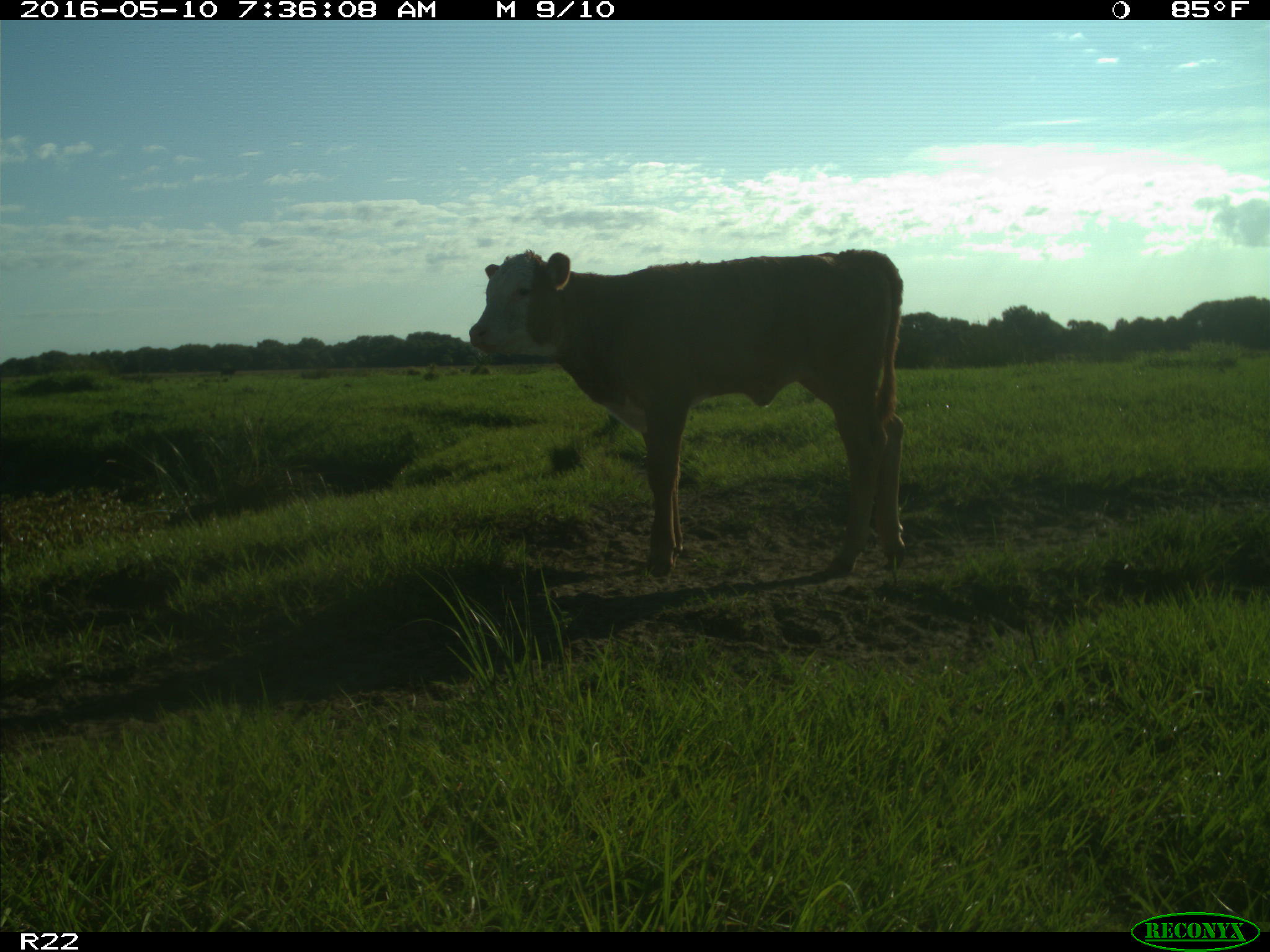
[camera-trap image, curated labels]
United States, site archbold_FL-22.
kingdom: Animalia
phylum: Chordata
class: Mammalia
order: Artiodactyla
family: Bovidae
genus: Bos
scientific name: Bos taurus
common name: domestic cow